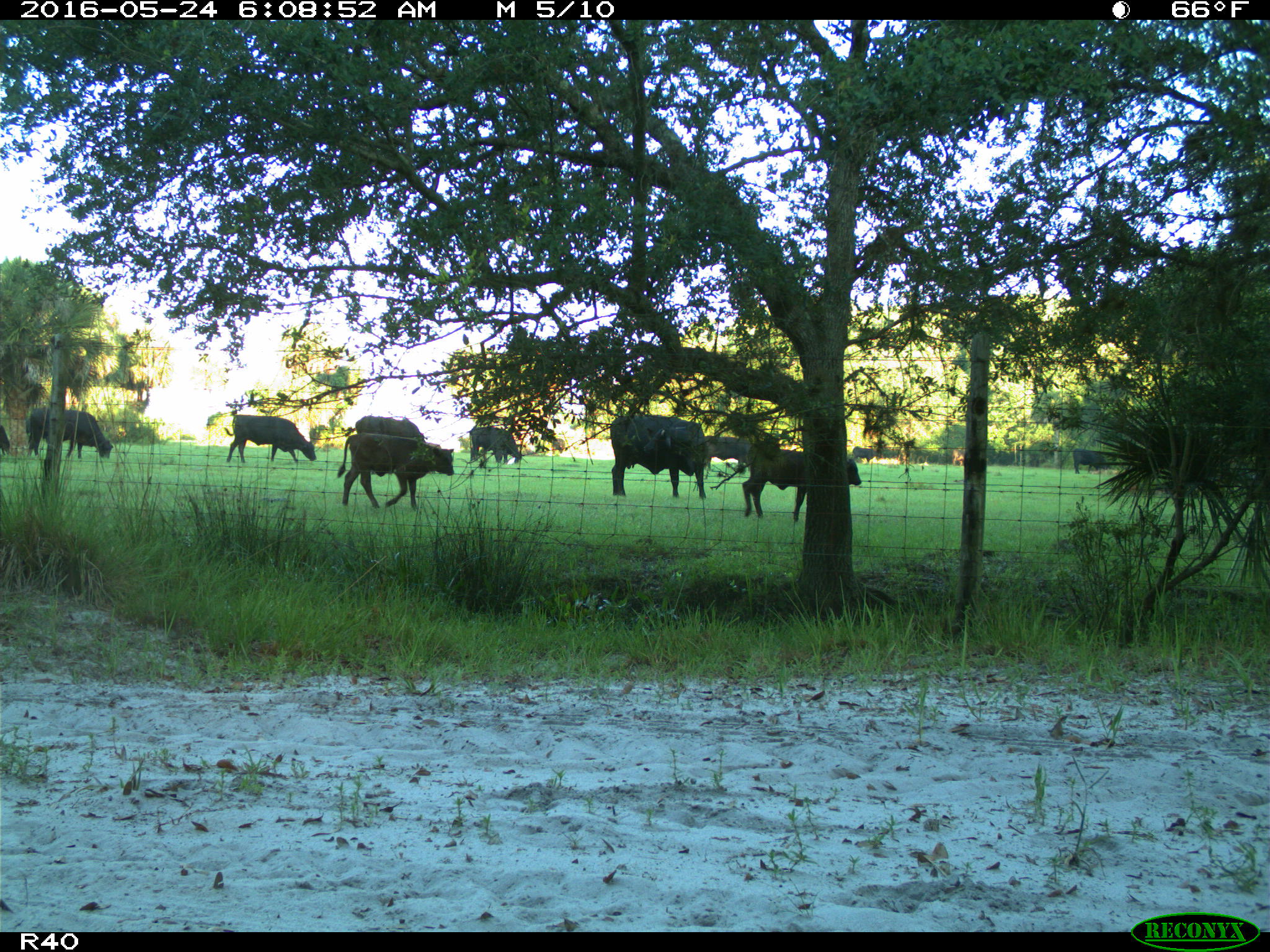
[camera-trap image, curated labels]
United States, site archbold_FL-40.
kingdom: Animalia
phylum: Chordata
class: Mammalia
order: Artiodactyla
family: Bovidae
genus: Bos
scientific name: Bos taurus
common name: domestic cow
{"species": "Bos taurus (domestic cow)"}